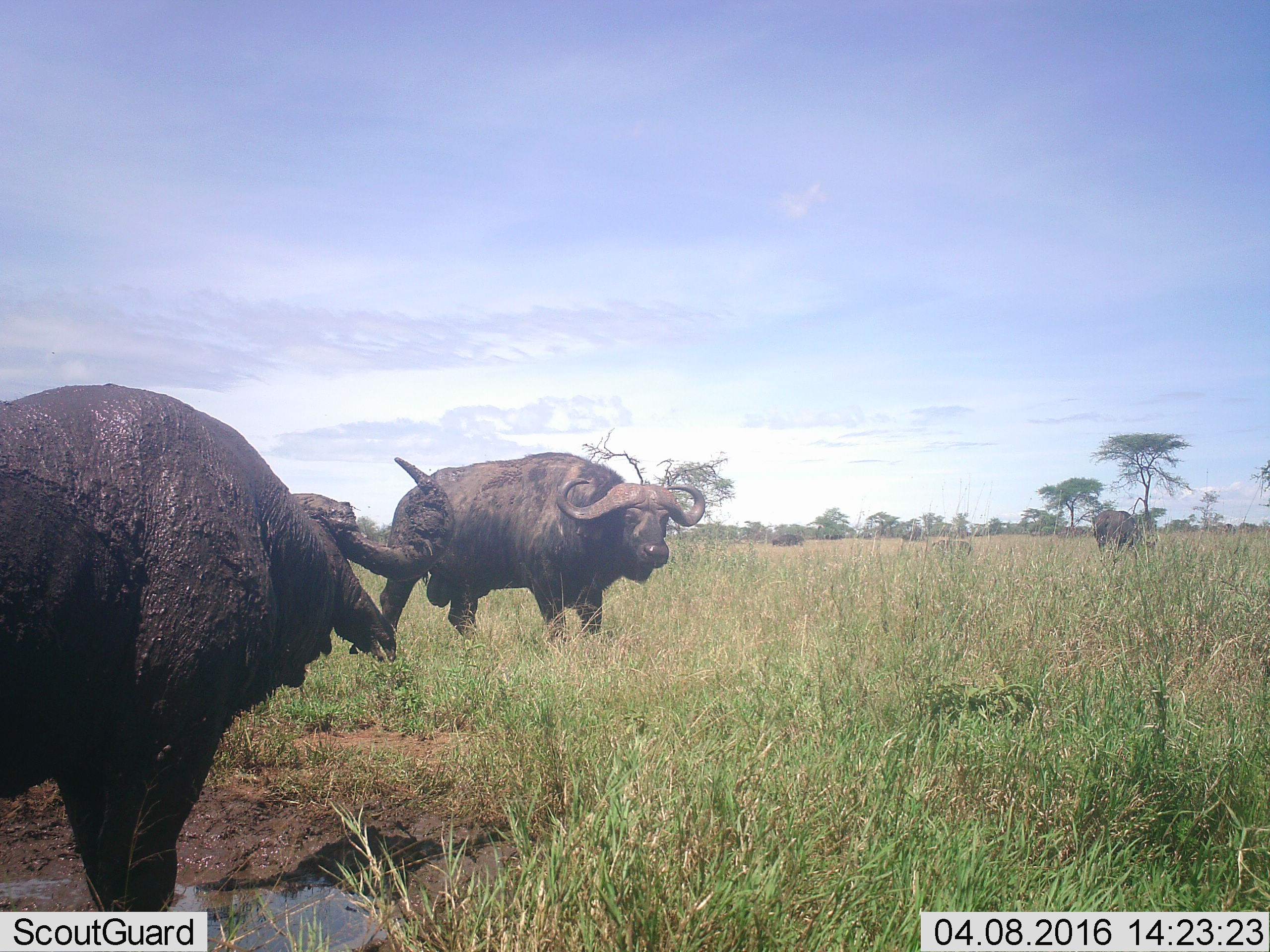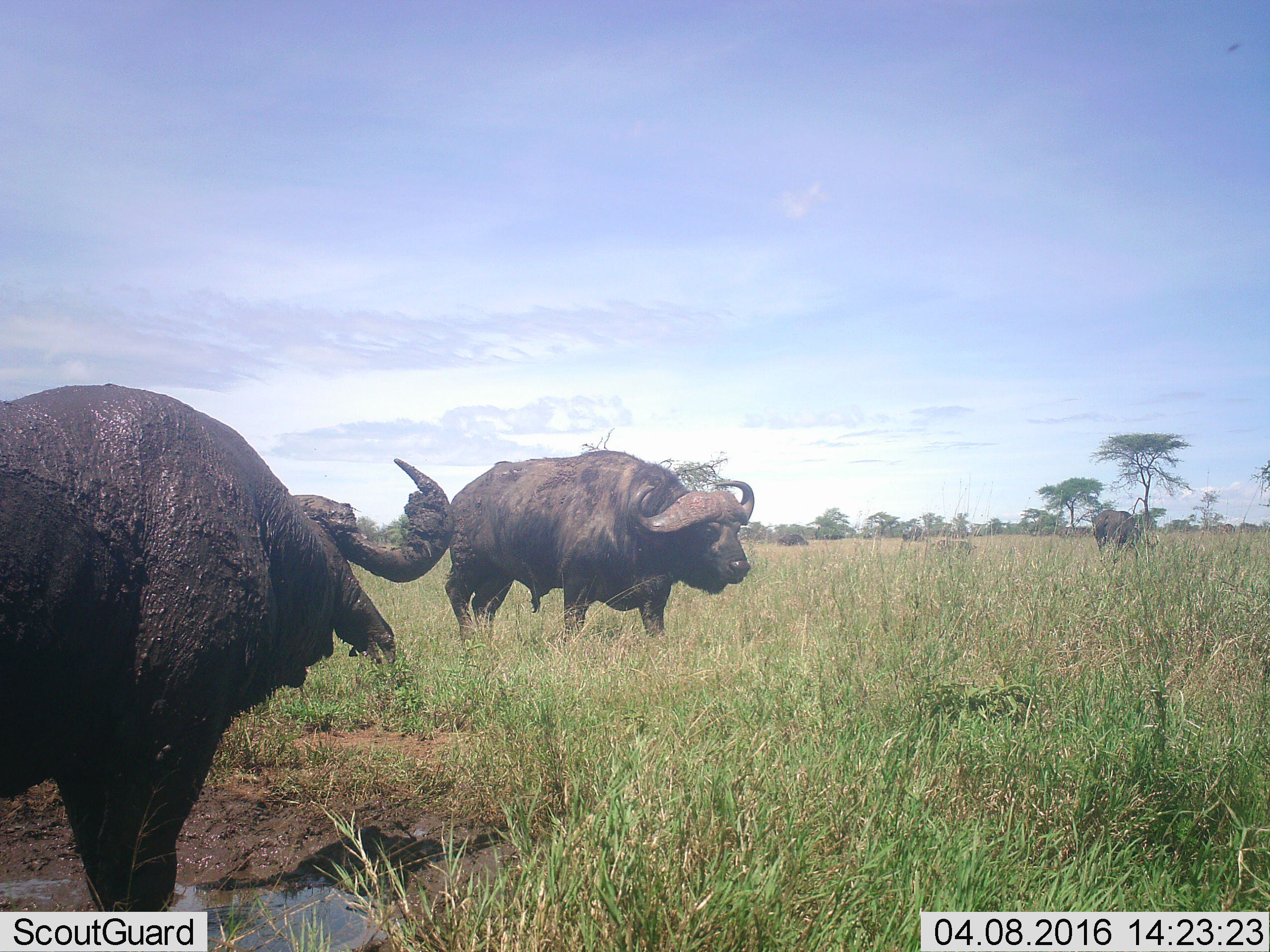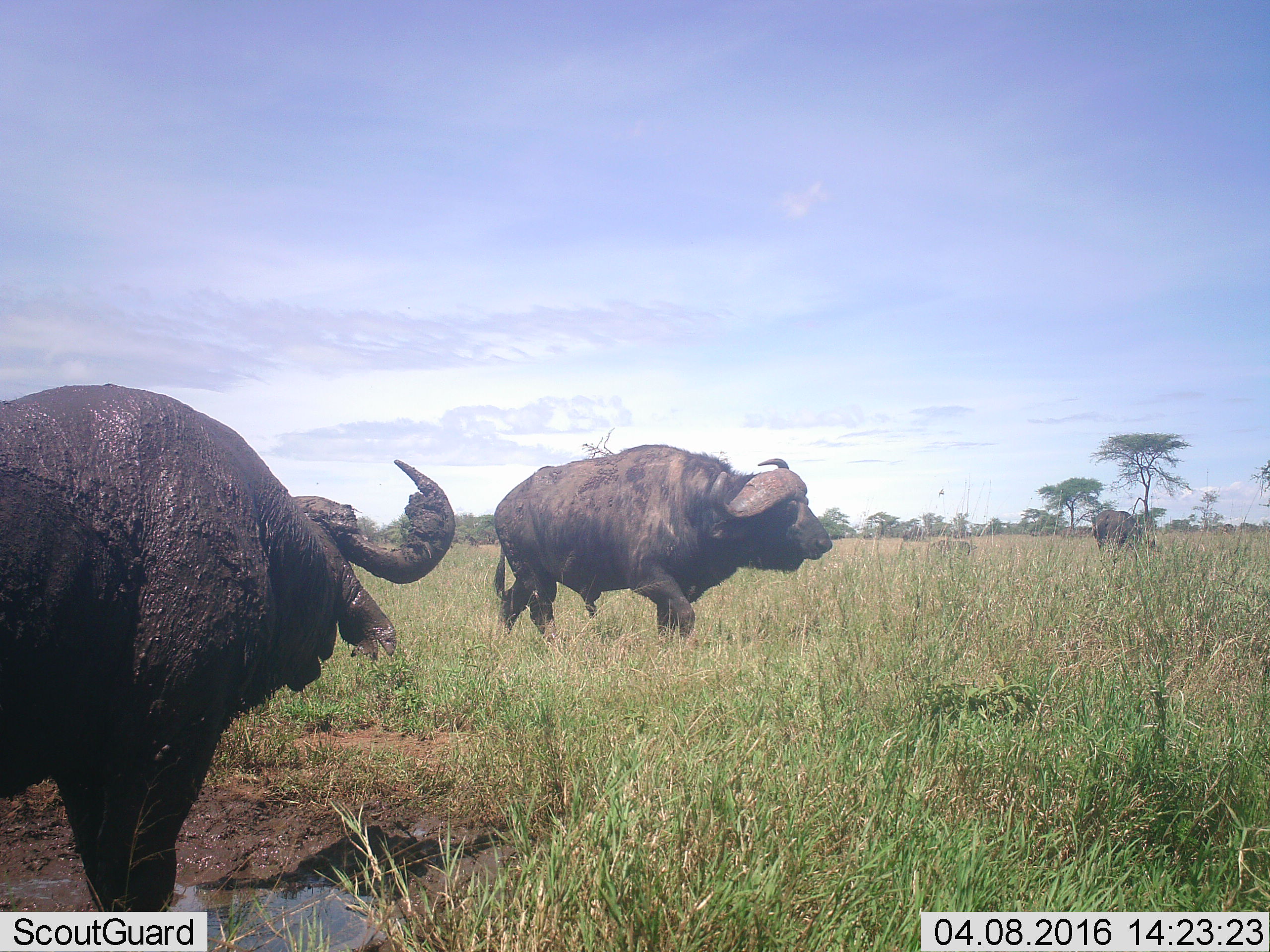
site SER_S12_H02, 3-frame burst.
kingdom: Animalia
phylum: Chordata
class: Mammalia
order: Artiodactyla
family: Bovidae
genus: Syncerus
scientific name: Syncerus caffer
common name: african buffalo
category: buffalo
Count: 5.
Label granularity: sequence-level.